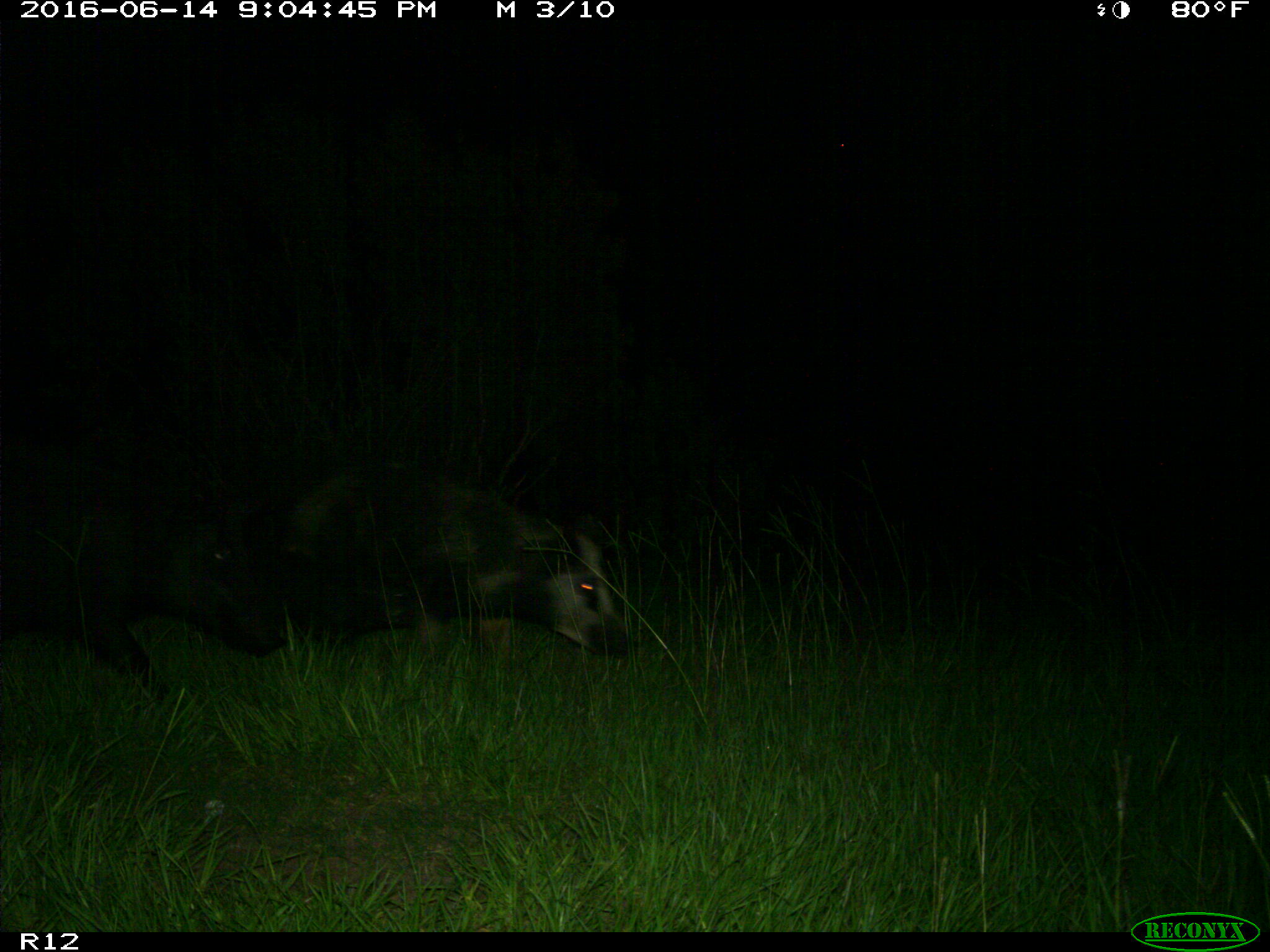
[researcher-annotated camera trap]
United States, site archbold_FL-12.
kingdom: Animalia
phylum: Chordata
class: Mammalia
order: Artiodactyla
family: Suidae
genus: Sus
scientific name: Sus scrofa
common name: wild boar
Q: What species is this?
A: Sus scrofa (wild boar).